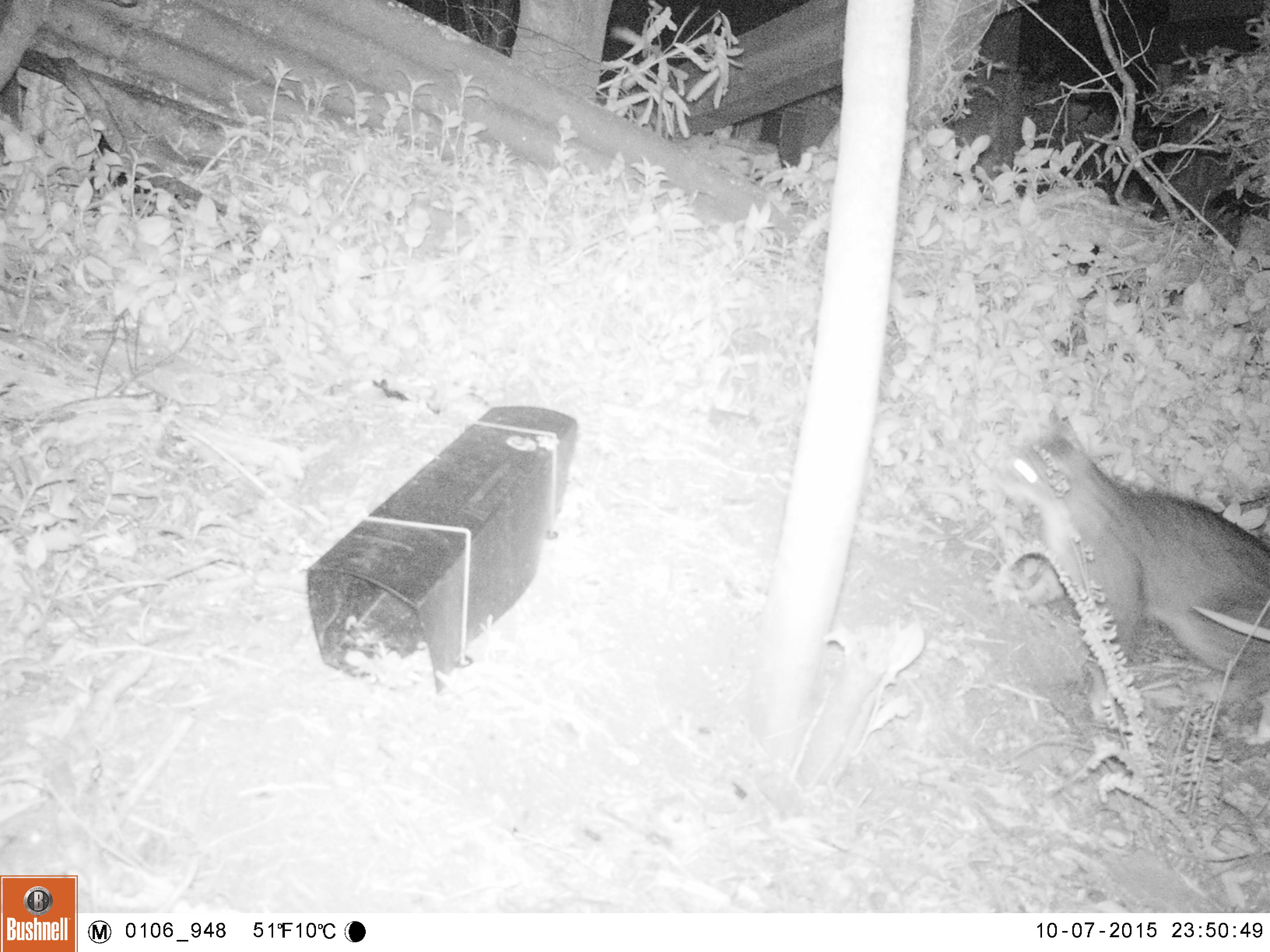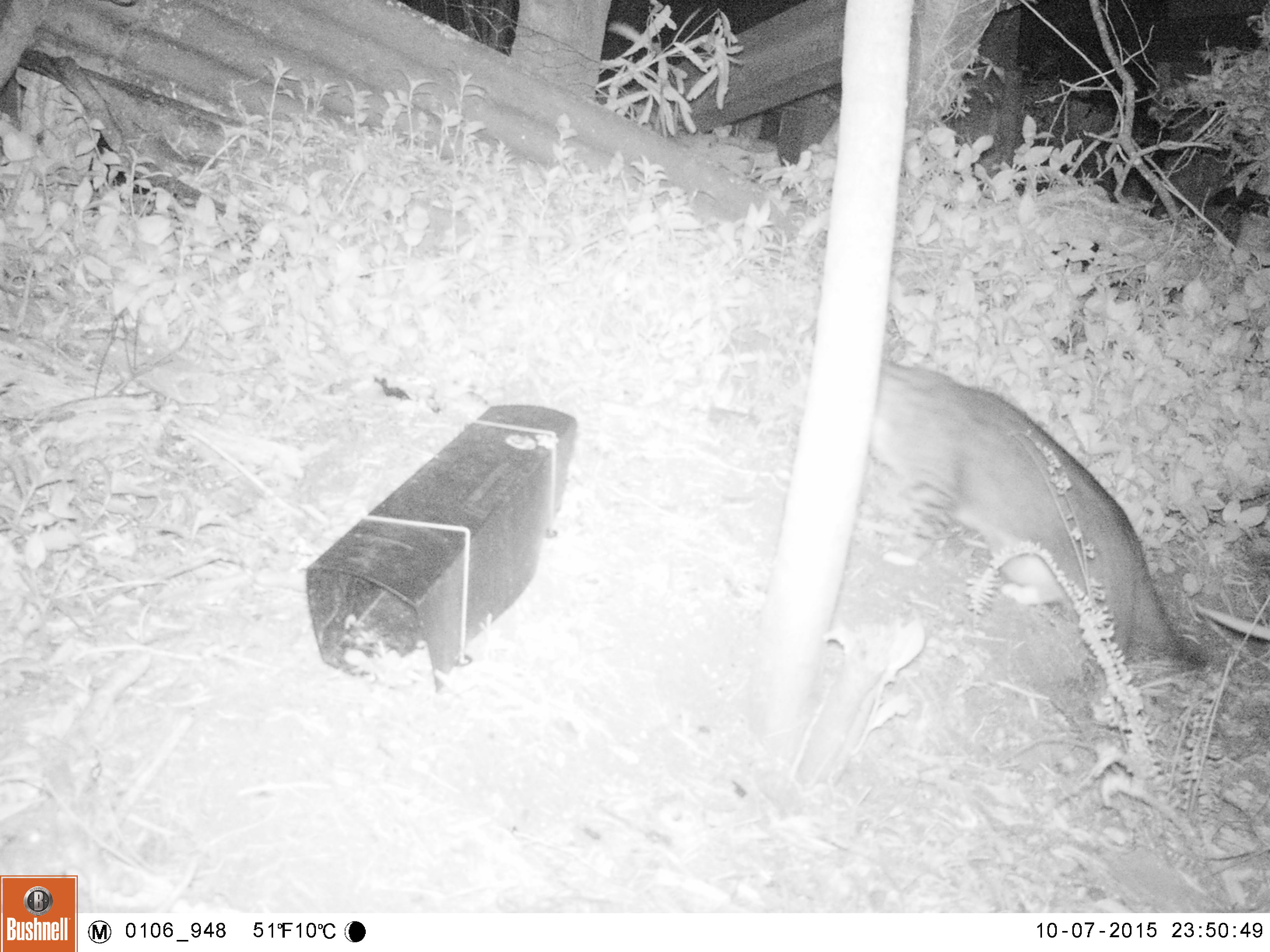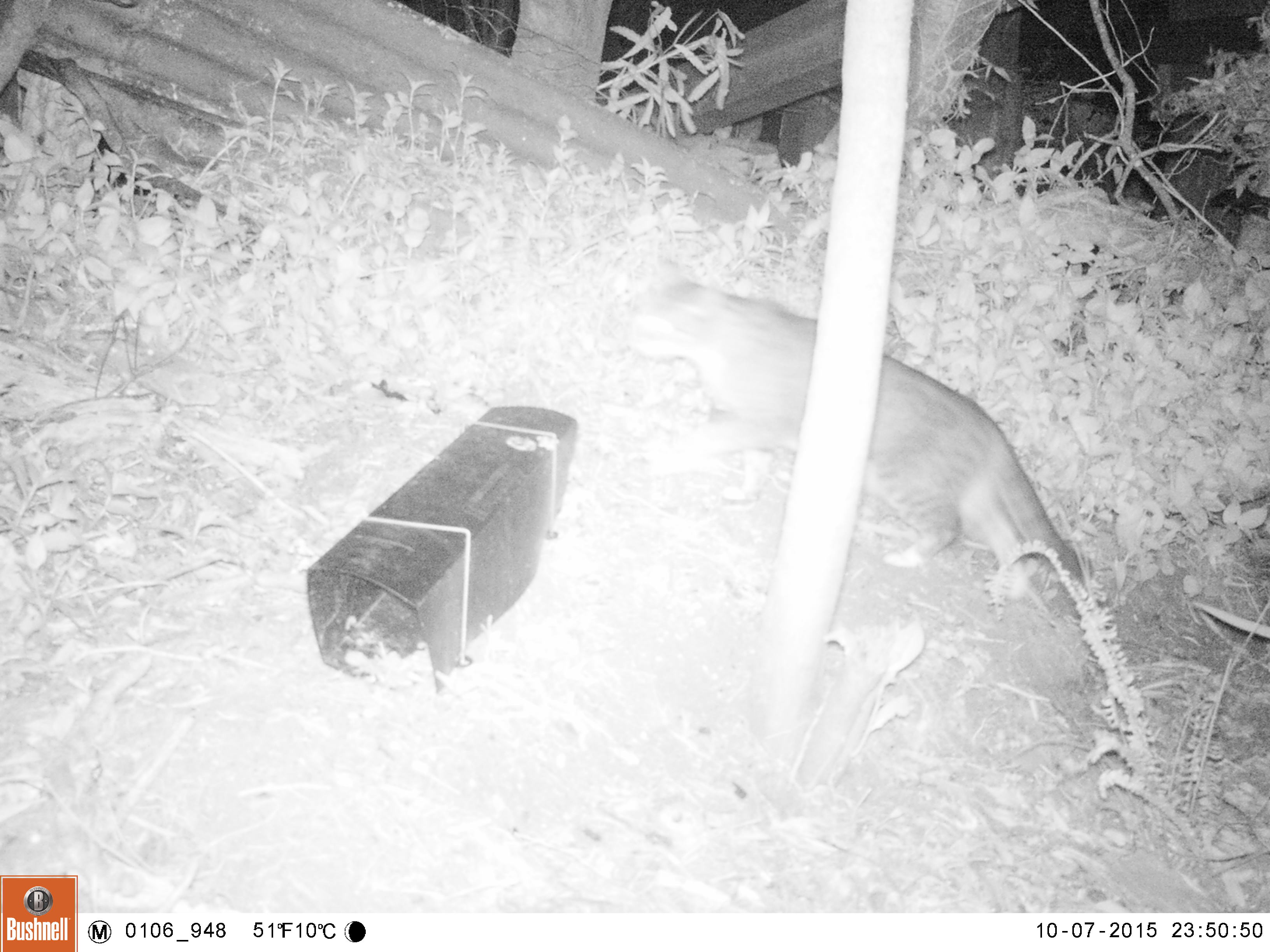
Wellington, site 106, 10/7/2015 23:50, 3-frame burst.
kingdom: Animalia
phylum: Chordata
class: Mammalia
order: Carnivora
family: Felidae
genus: Felis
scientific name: Felis catus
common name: cat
Cat (Felis catus).